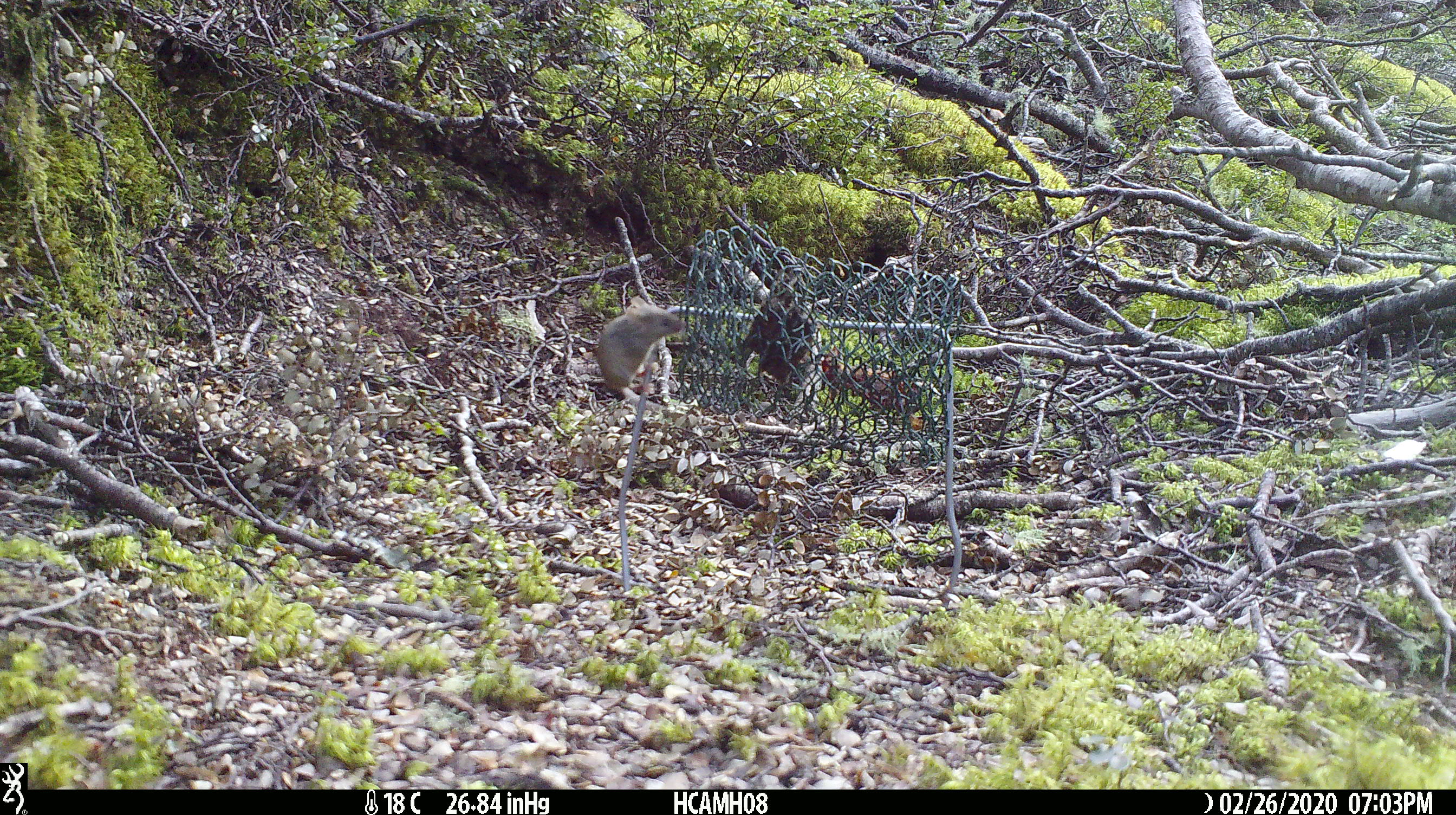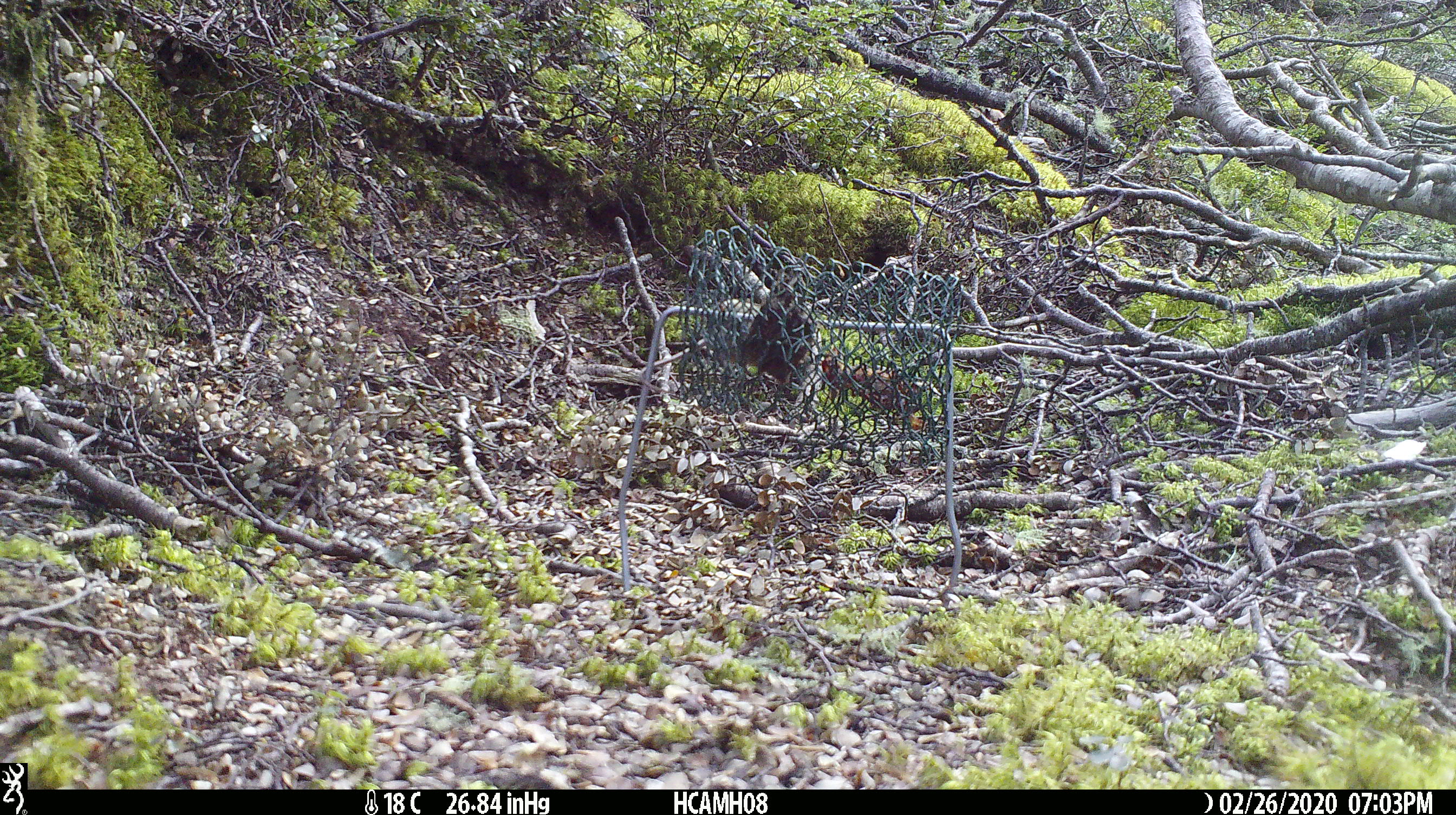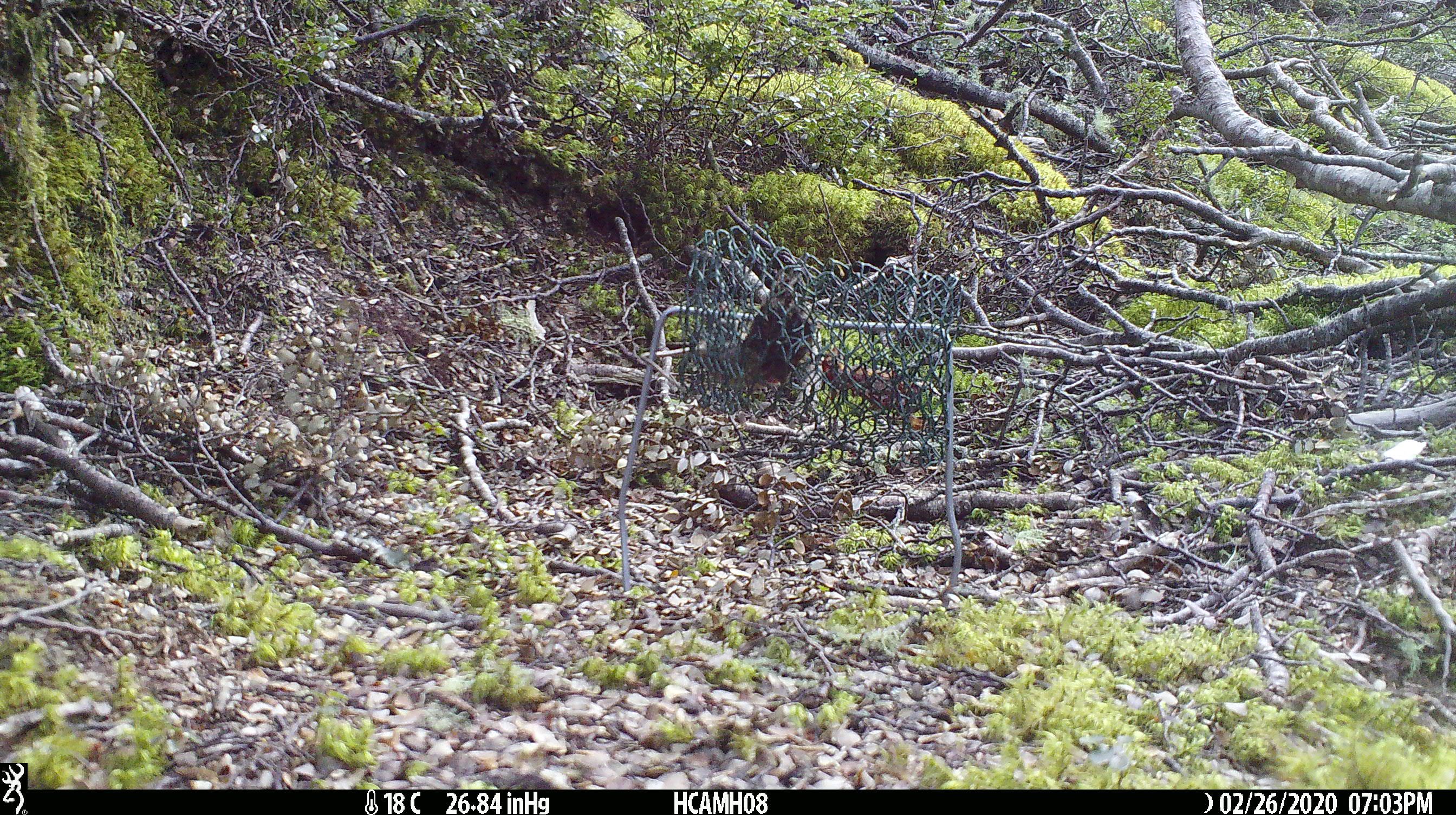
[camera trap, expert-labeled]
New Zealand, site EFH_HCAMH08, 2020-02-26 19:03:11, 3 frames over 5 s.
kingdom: Animalia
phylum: Chordata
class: Mammalia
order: Rodentia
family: Muridae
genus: Mus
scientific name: Mus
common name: mouse